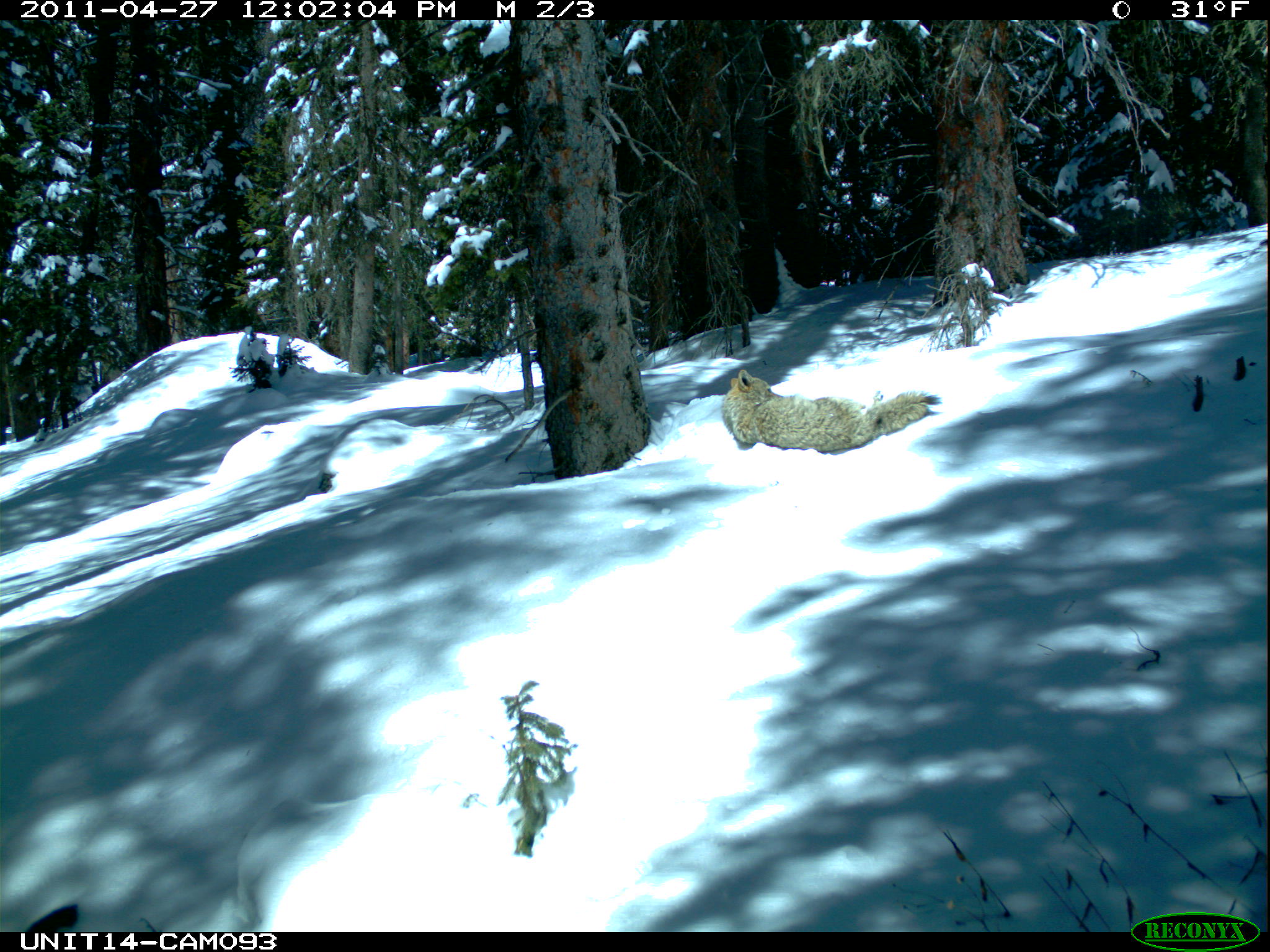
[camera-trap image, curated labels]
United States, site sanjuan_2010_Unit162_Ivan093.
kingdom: Animalia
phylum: Chordata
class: Mammalia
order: Carnivora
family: Canidae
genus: Canis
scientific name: Canis latrans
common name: coyote